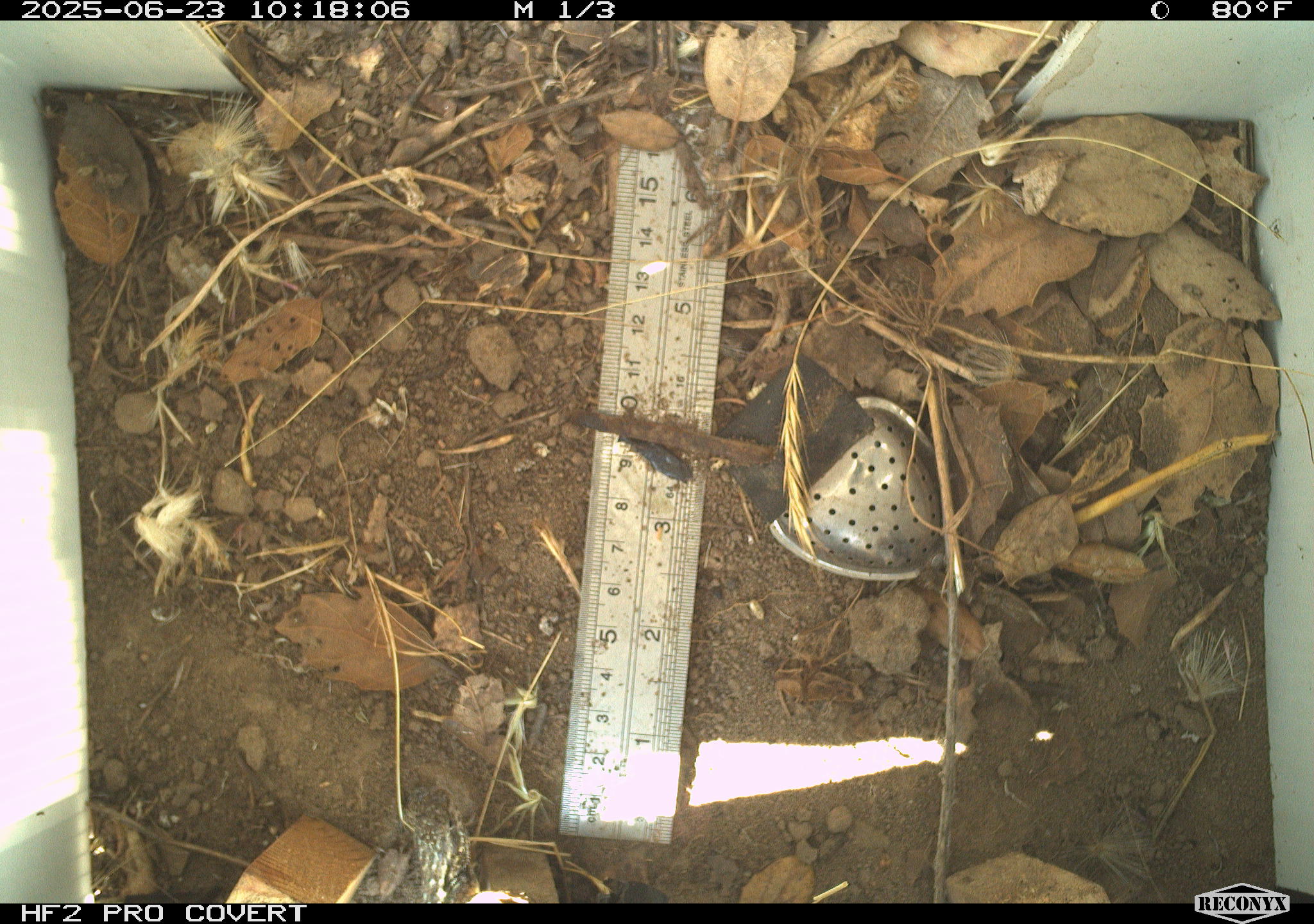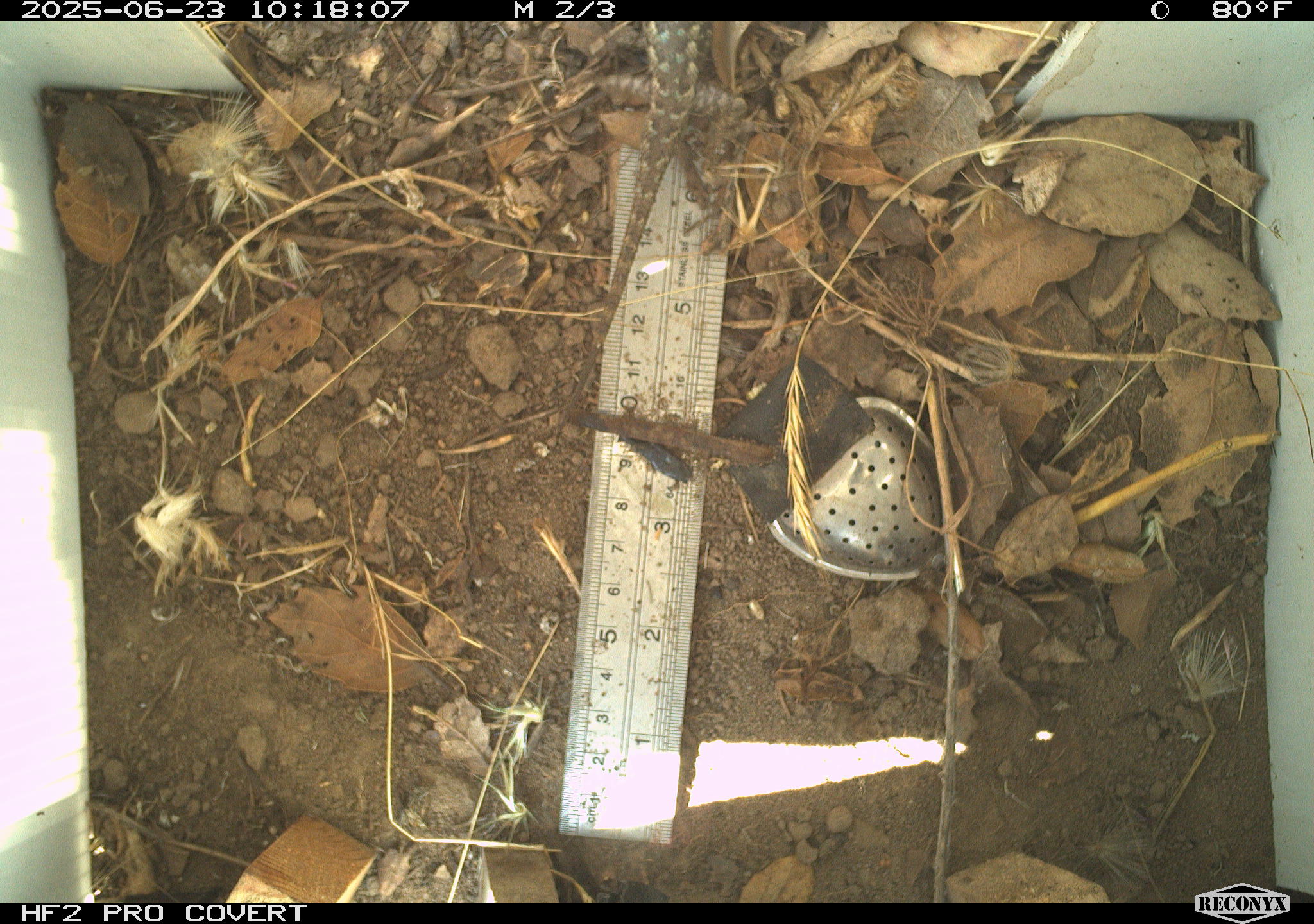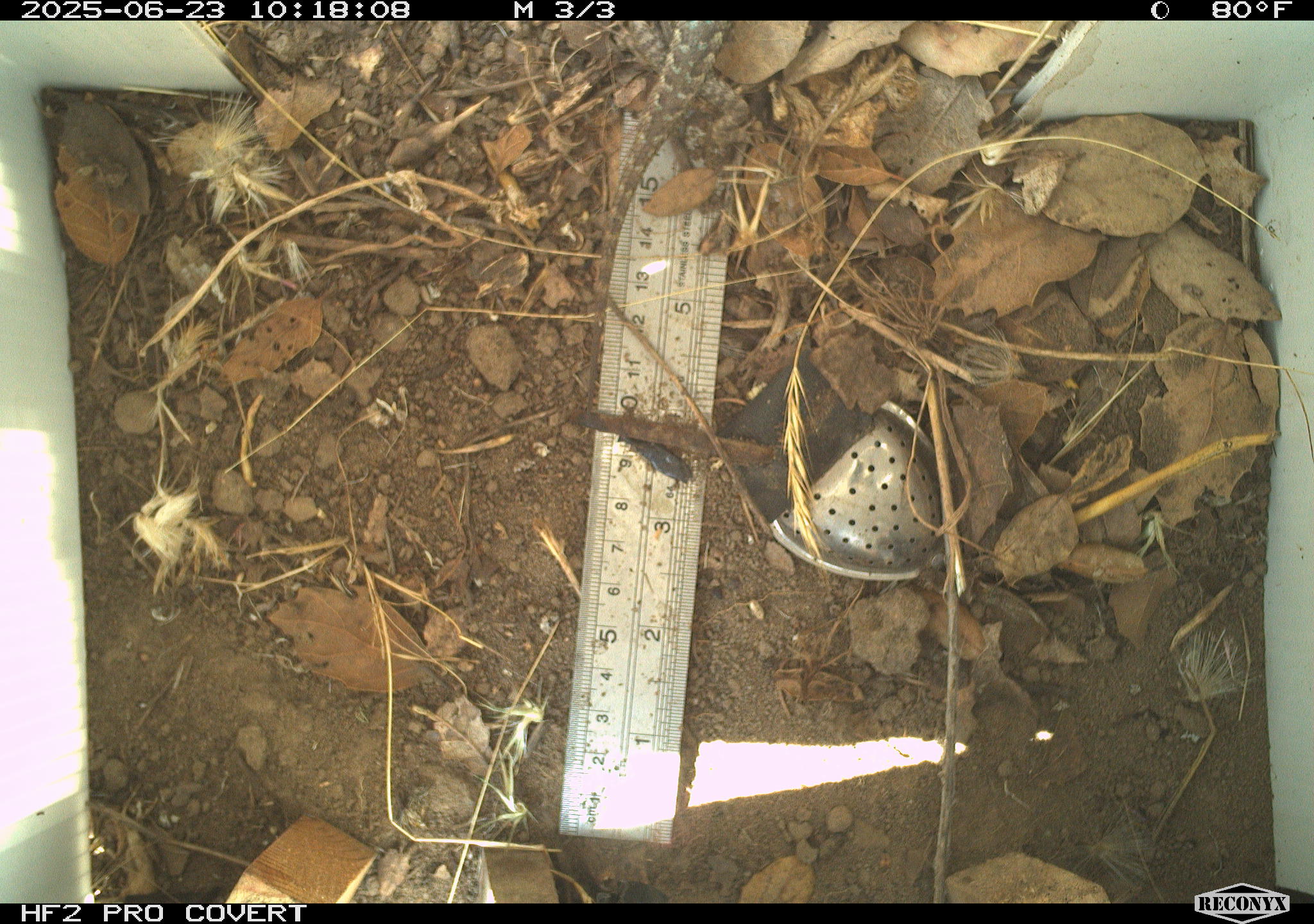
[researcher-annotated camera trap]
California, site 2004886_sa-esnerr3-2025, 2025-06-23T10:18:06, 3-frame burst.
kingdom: Animalia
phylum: Chordata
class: Reptilia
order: Squamata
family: Phrynosomatidae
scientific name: Phrynosomatidae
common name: north american spiny lizards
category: sceloporus/uta species